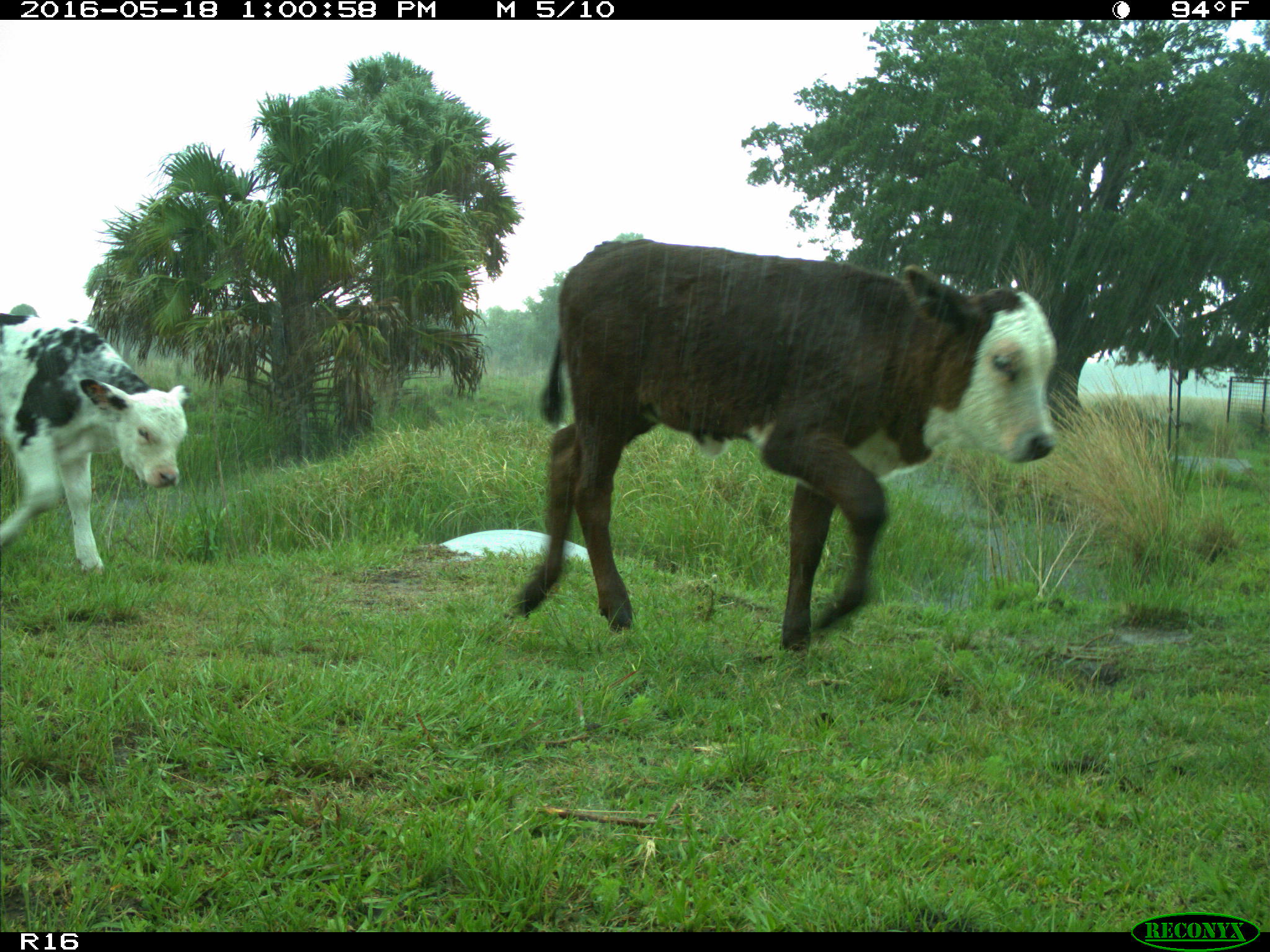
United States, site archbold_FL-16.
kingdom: Animalia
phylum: Chordata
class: Mammalia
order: Artiodactyla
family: Bovidae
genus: Bos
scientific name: Bos taurus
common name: domestic cow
Bos taurus (domestic cow).